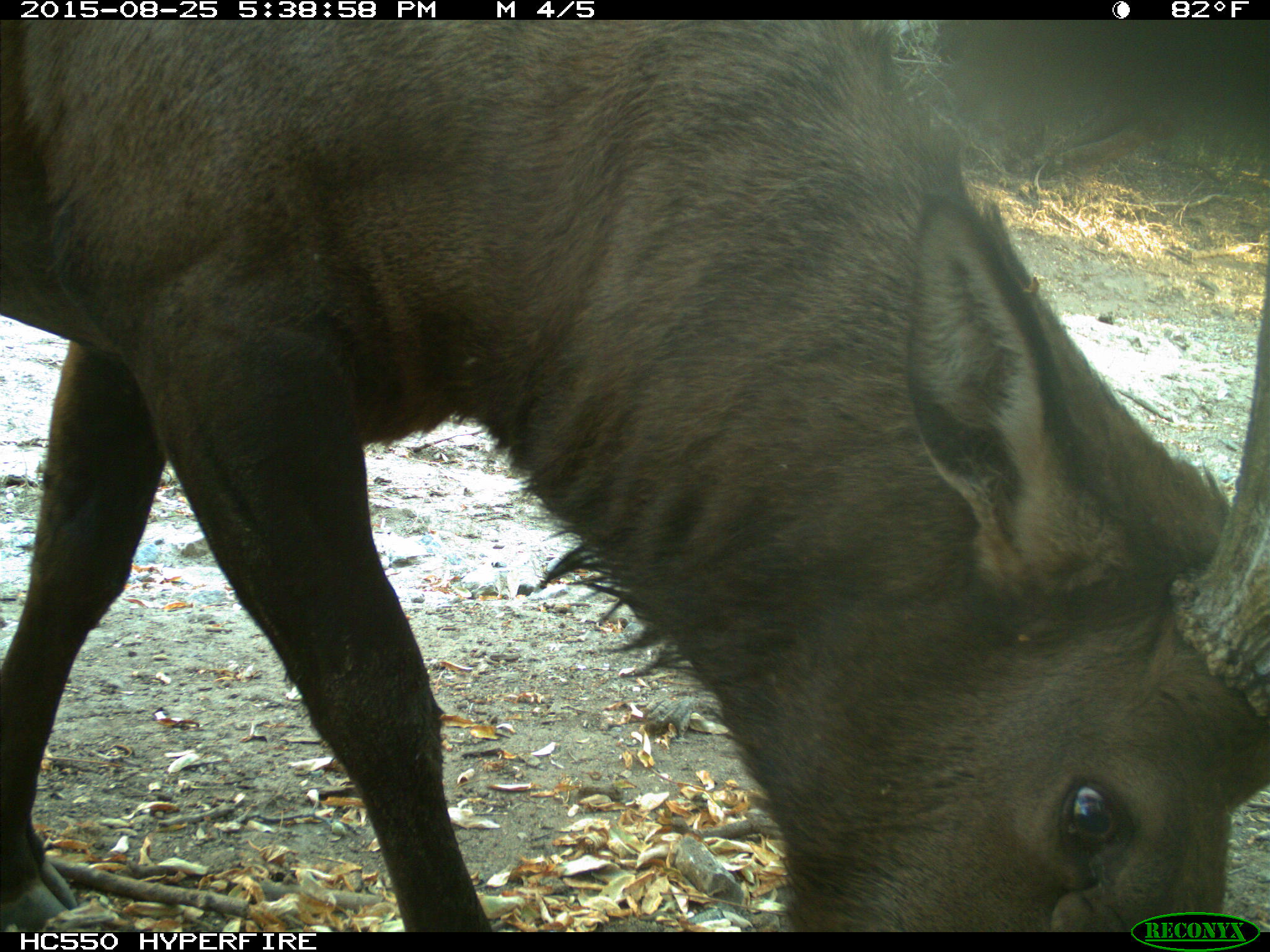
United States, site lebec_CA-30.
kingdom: Animalia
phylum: Chordata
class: Mammalia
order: Artiodactyla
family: Cervidae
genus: Cervus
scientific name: Cervus canadensis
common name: elk